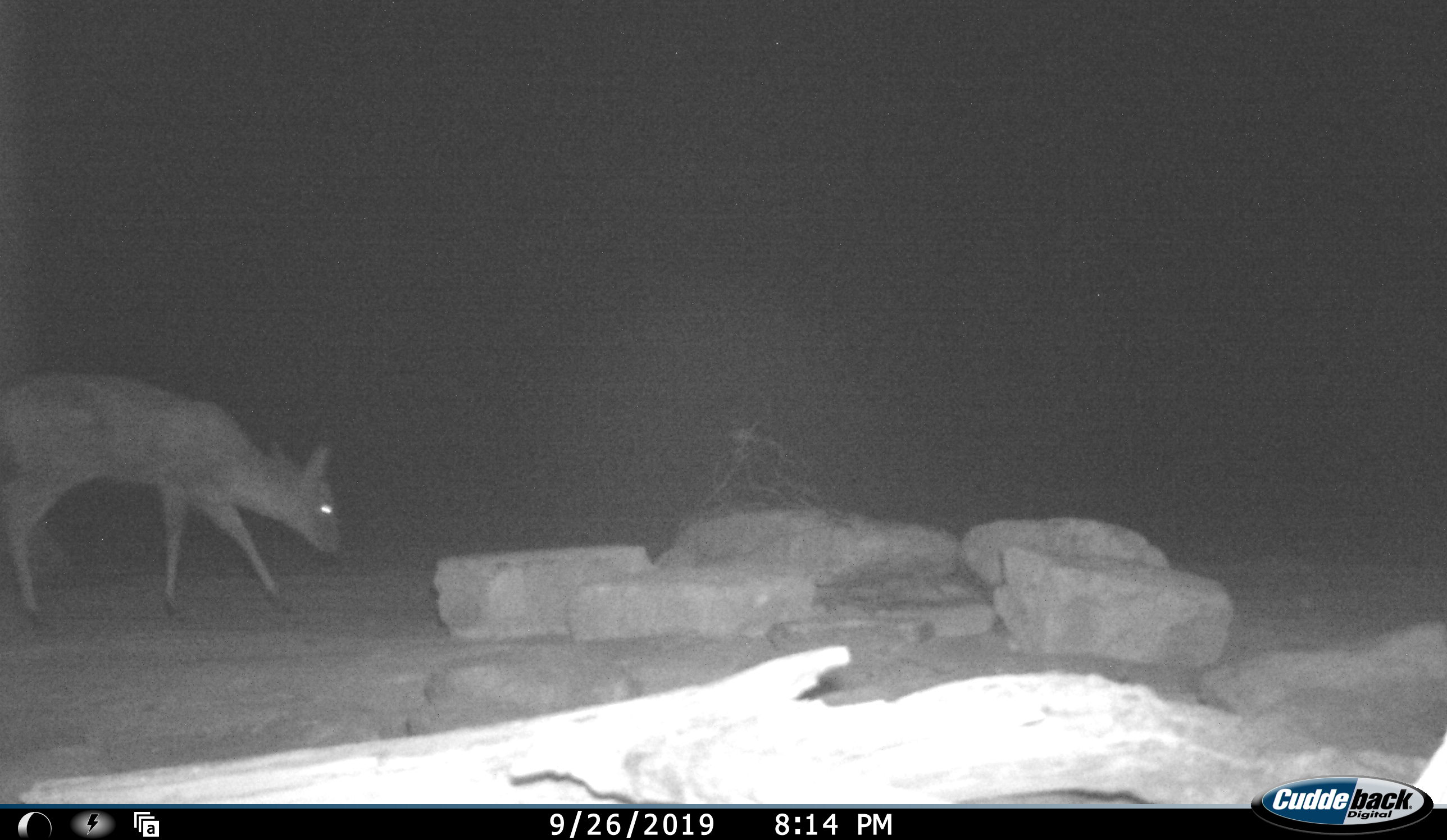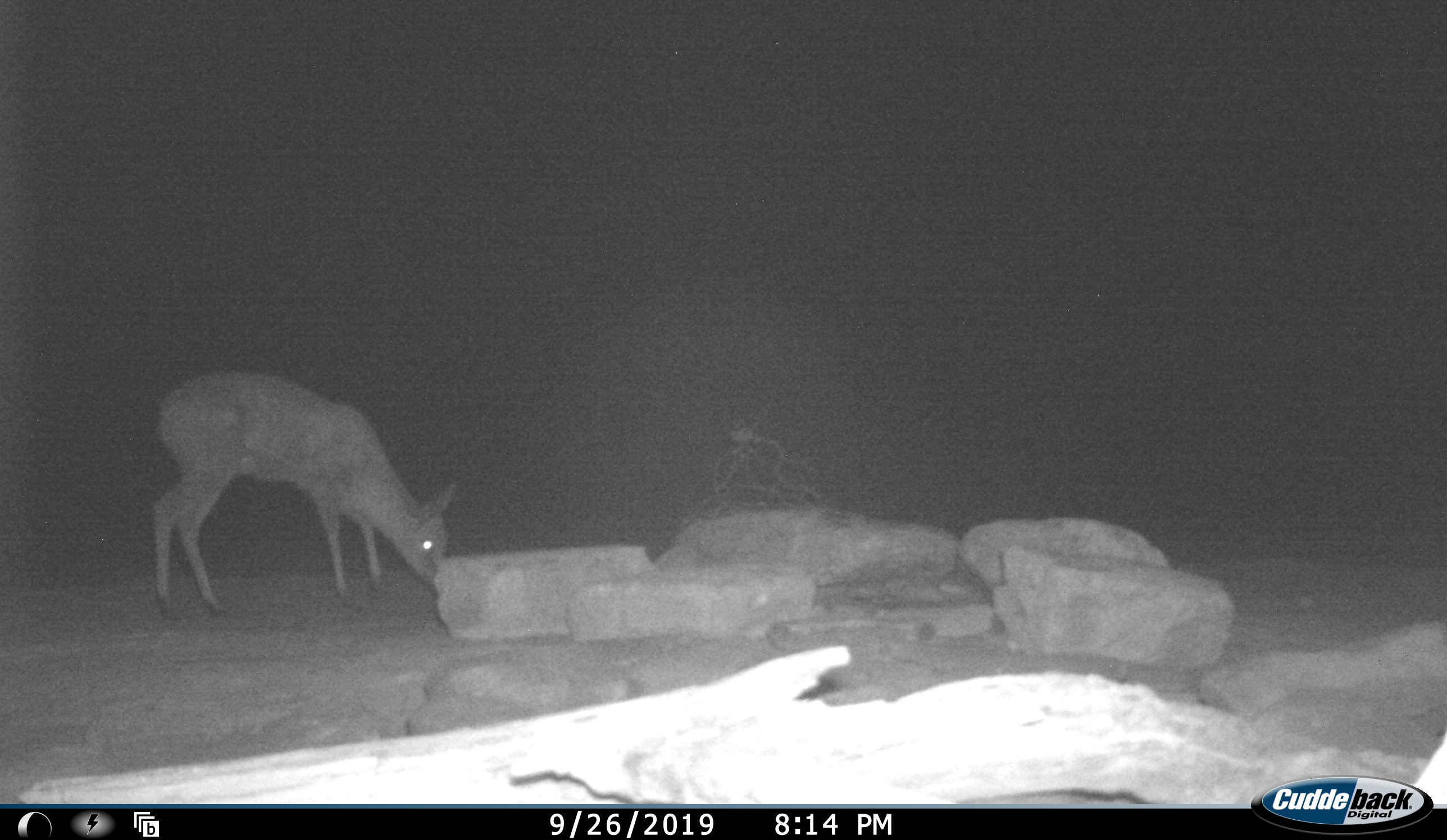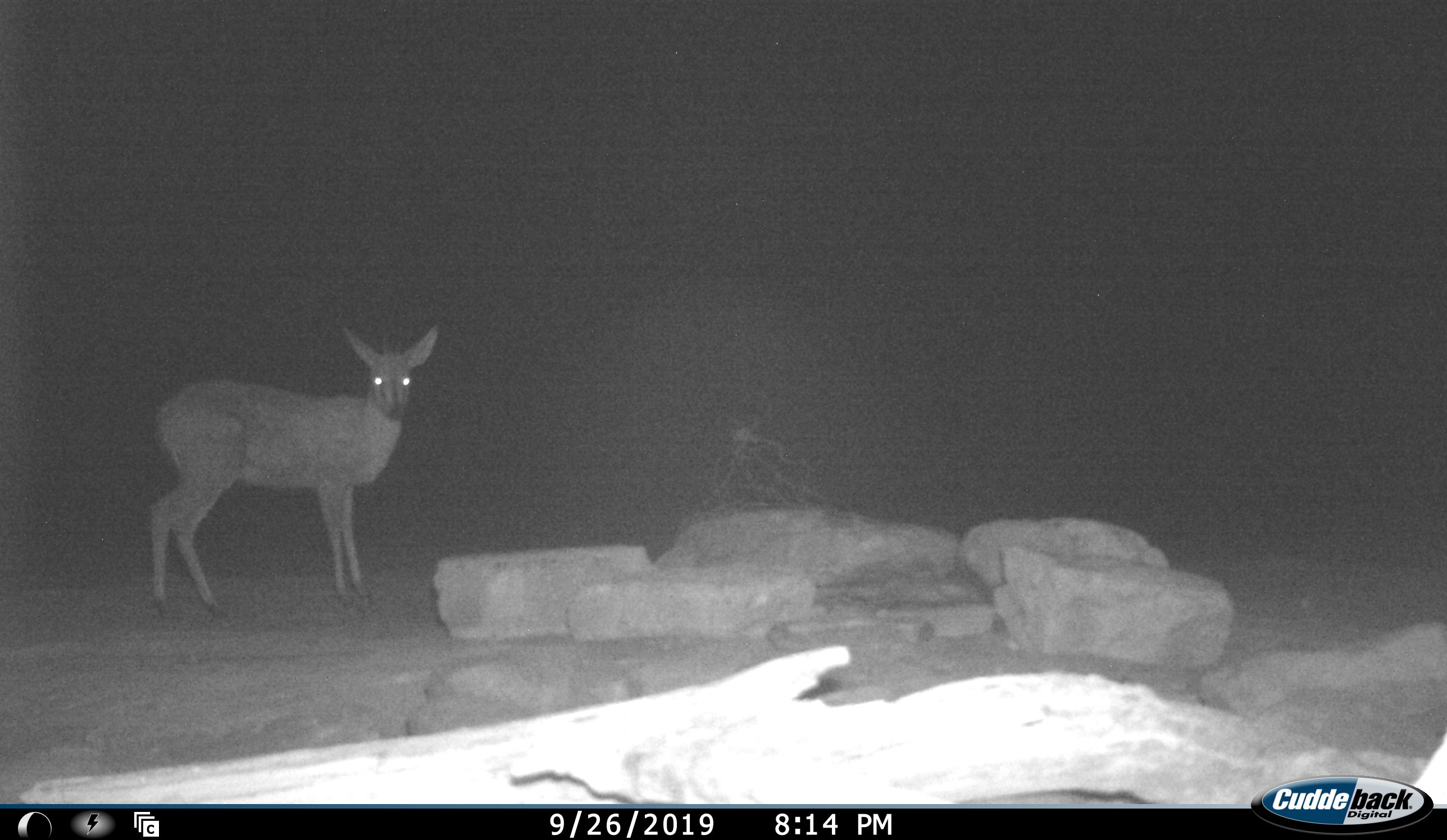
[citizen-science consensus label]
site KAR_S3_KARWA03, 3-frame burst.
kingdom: Animalia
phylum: Chordata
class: Mammalia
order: Artiodactyla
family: Bovidae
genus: Sylvicapra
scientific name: Sylvicapra grimmia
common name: common duiker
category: duikercommongrey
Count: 1.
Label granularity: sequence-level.